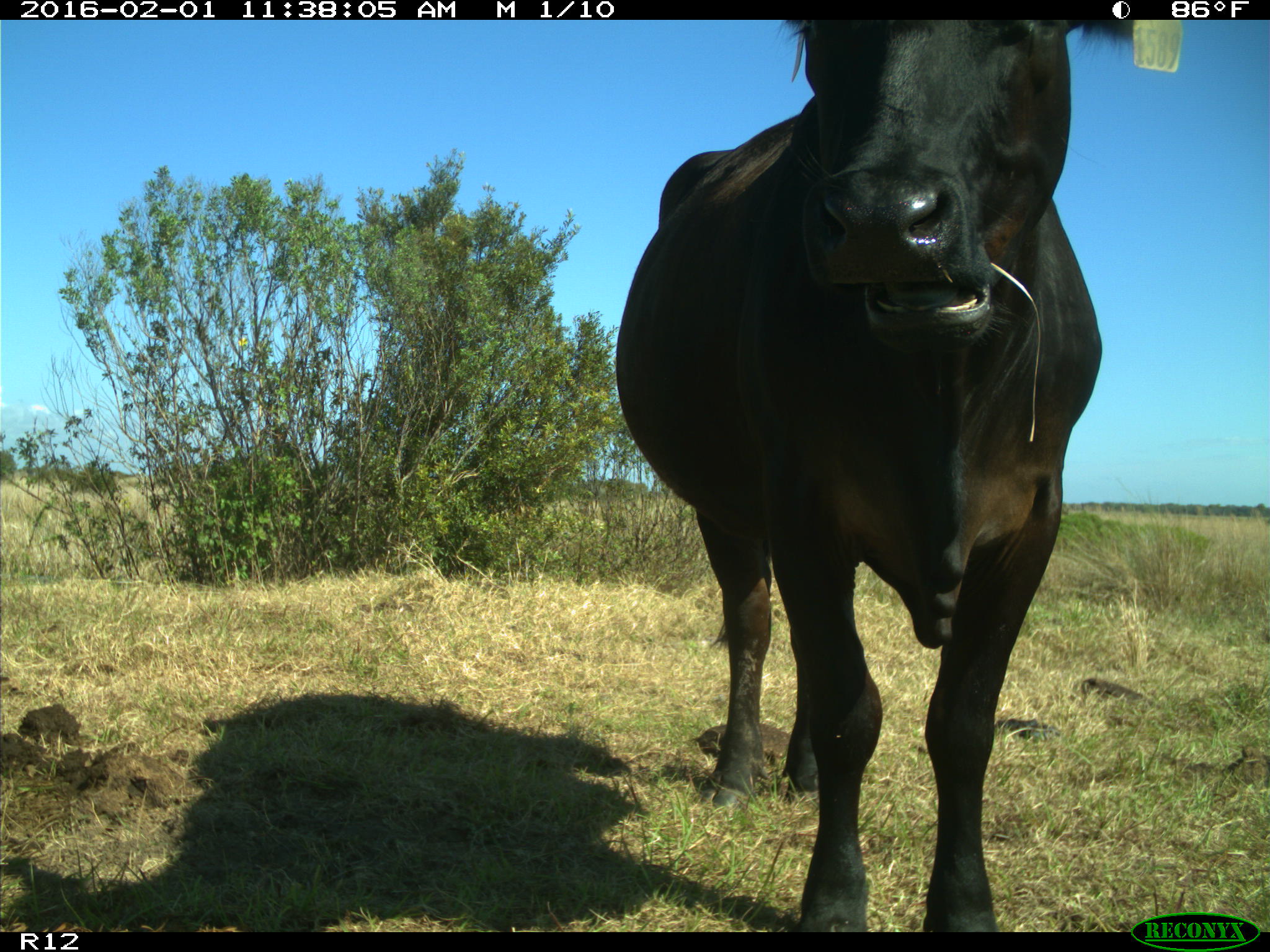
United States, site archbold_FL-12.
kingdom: Animalia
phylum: Chordata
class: Mammalia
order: Artiodactyla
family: Bovidae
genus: Bos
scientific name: Bos taurus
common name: domestic cow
Bos taurus (domestic cow).